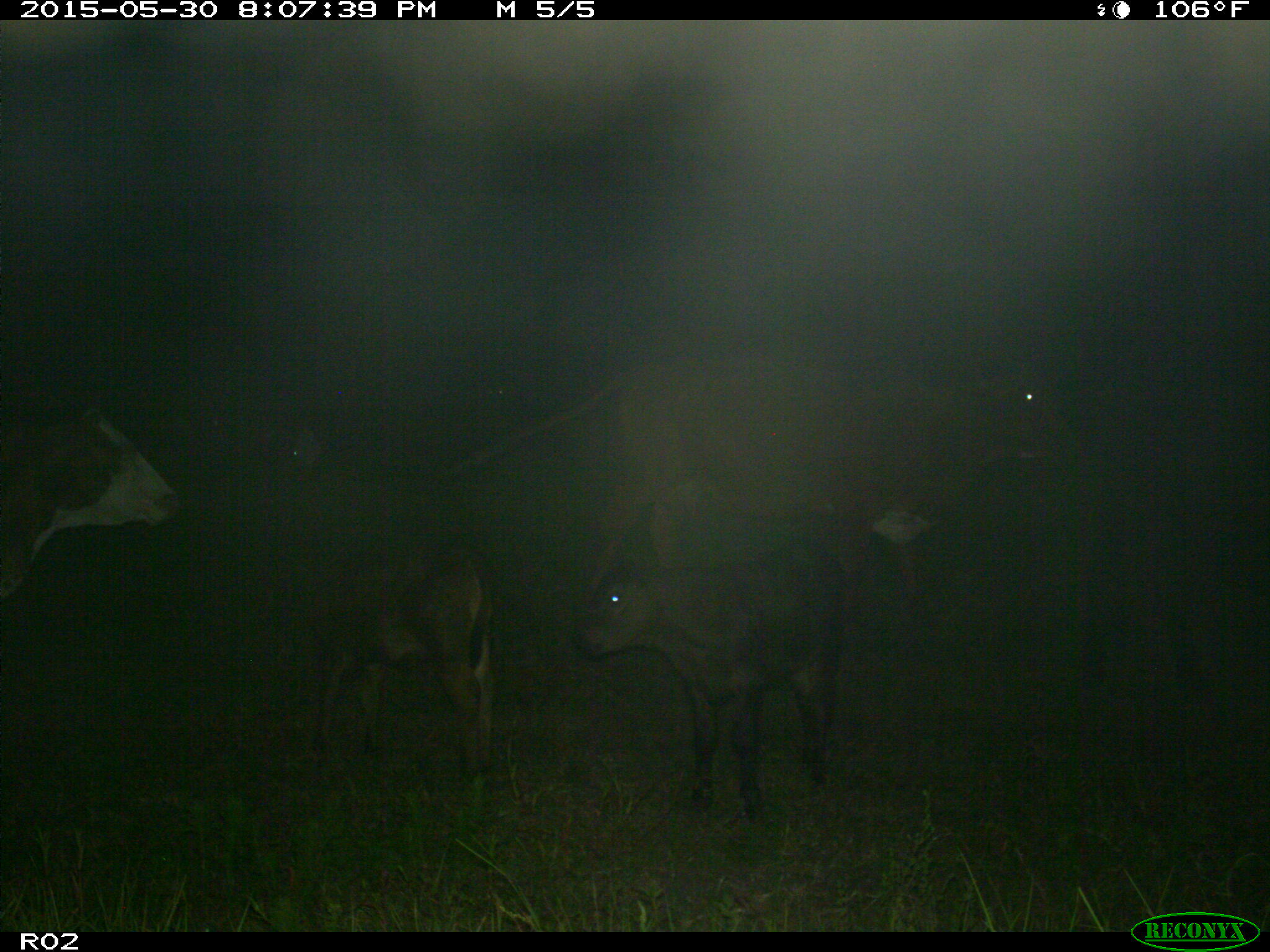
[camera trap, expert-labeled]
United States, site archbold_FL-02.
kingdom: Animalia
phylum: Chordata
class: Mammalia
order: Artiodactyla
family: Bovidae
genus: Bos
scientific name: Bos taurus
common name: domestic cow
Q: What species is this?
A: Bos taurus (domestic cow).